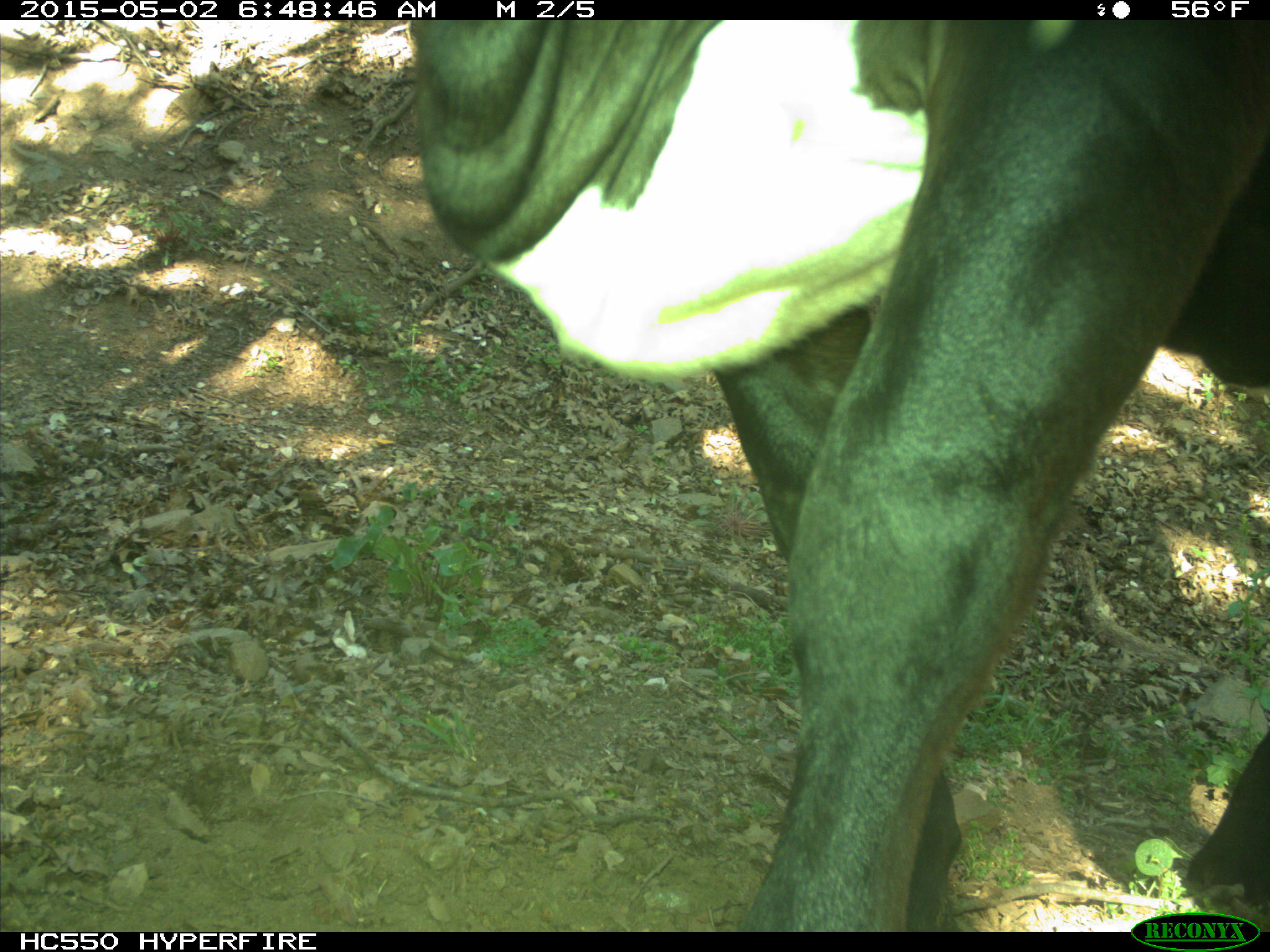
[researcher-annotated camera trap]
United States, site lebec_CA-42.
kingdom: Animalia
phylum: Chordata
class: Mammalia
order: Artiodactyla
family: Bovidae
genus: Bos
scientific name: Bos taurus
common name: domestic cow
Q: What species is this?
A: Bos taurus (domestic cow).